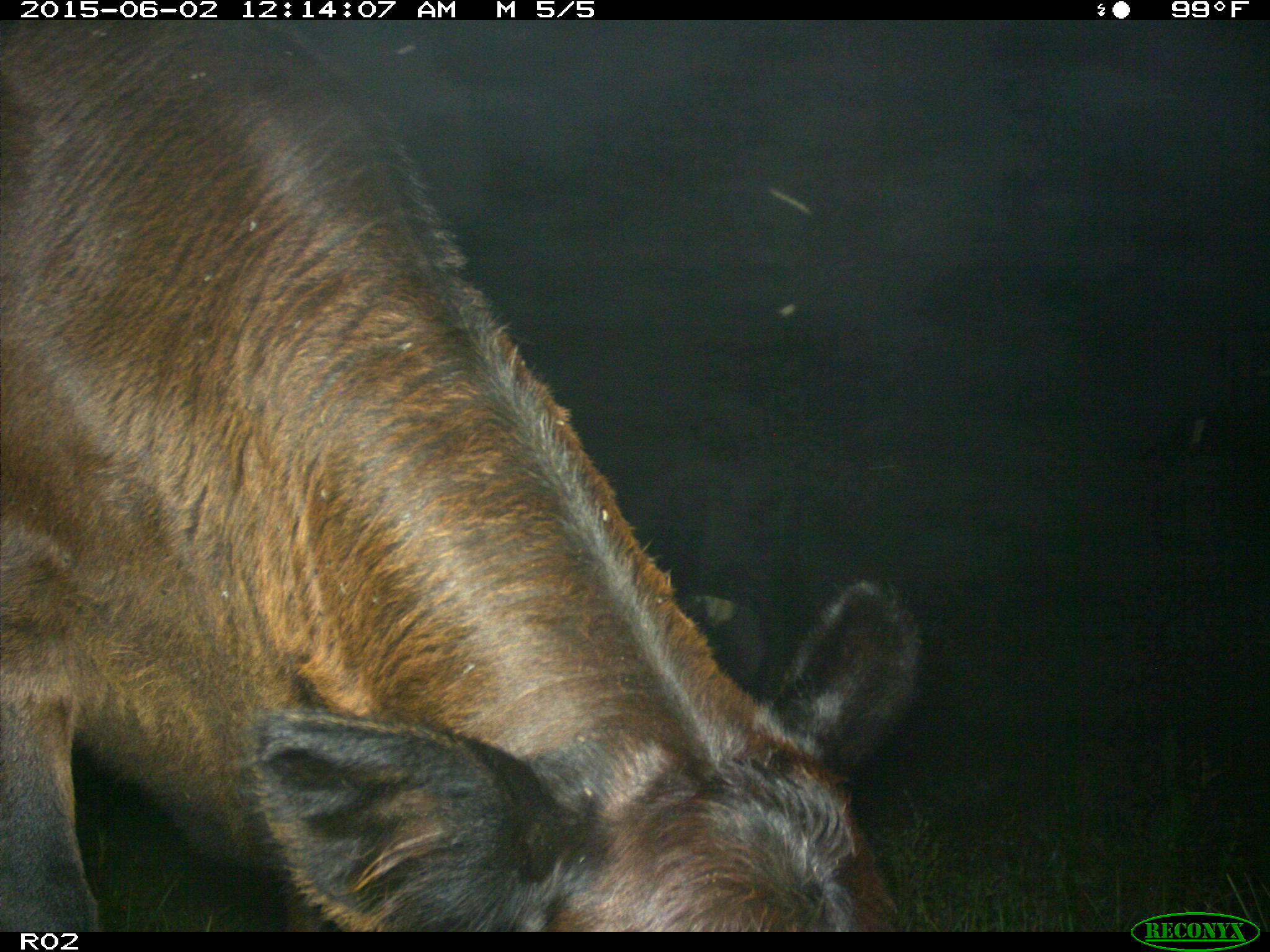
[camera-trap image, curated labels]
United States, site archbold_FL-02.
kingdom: Animalia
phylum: Chordata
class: Mammalia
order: Artiodactyla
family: Bovidae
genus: Bos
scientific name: Bos taurus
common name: domestic cow